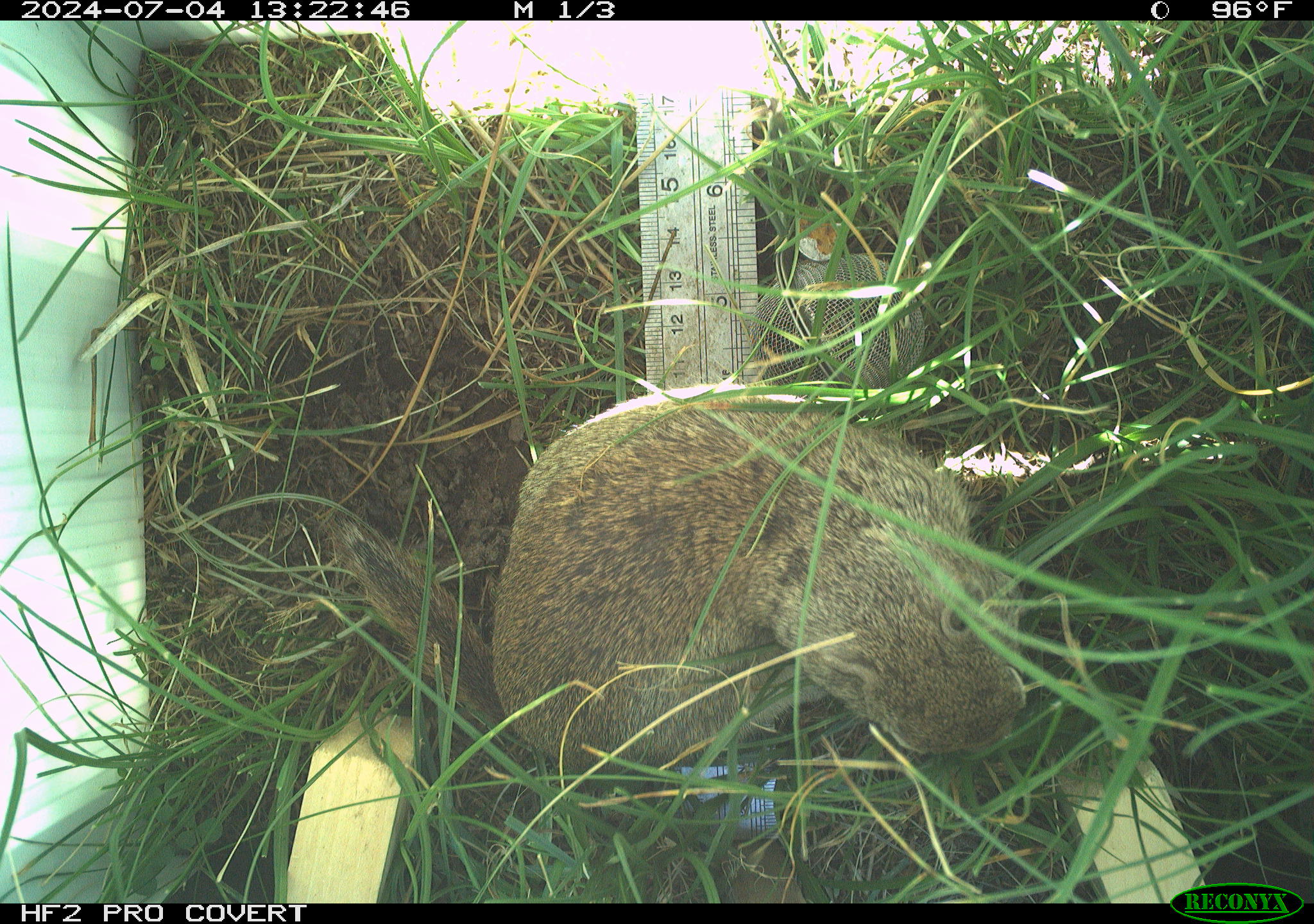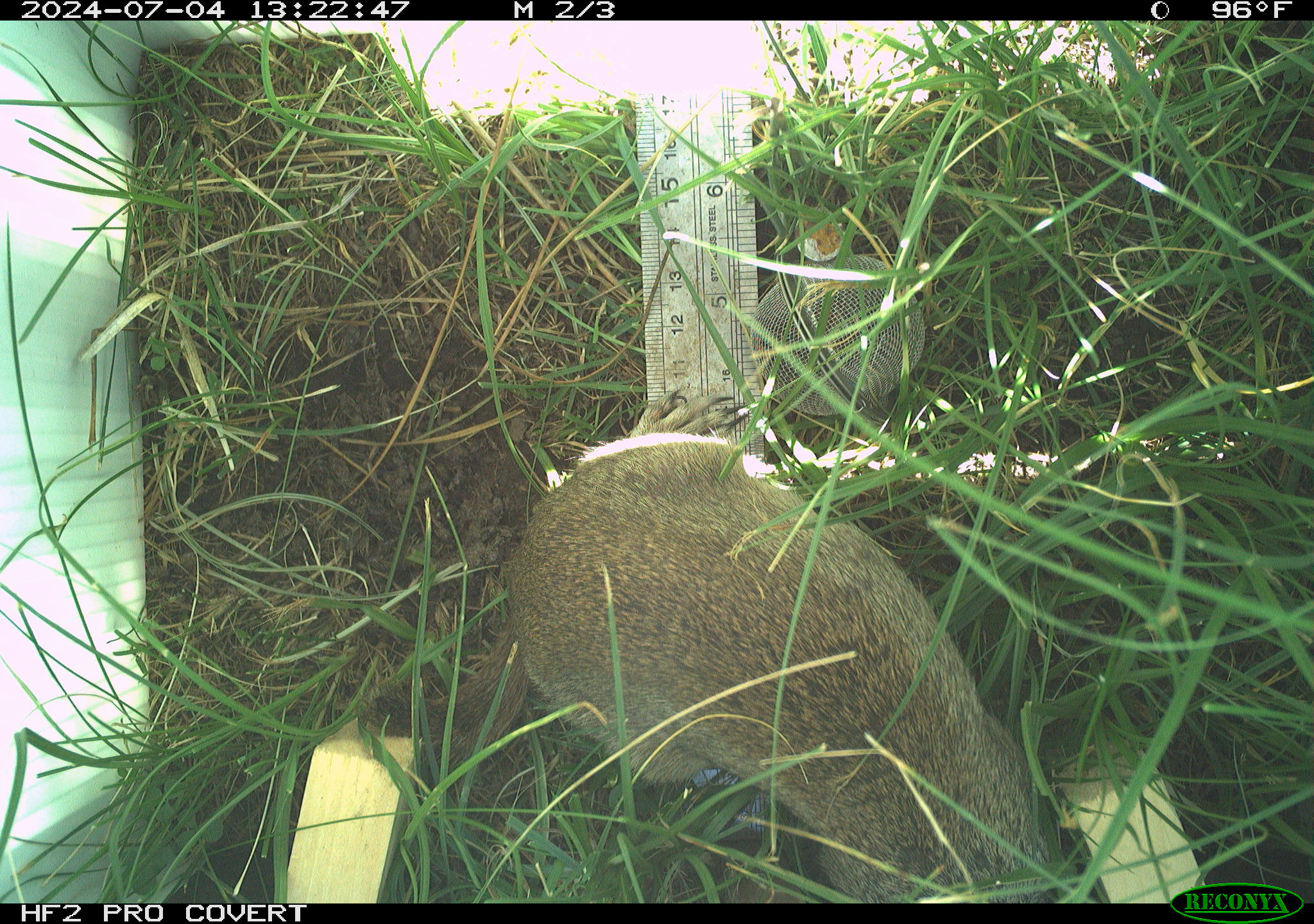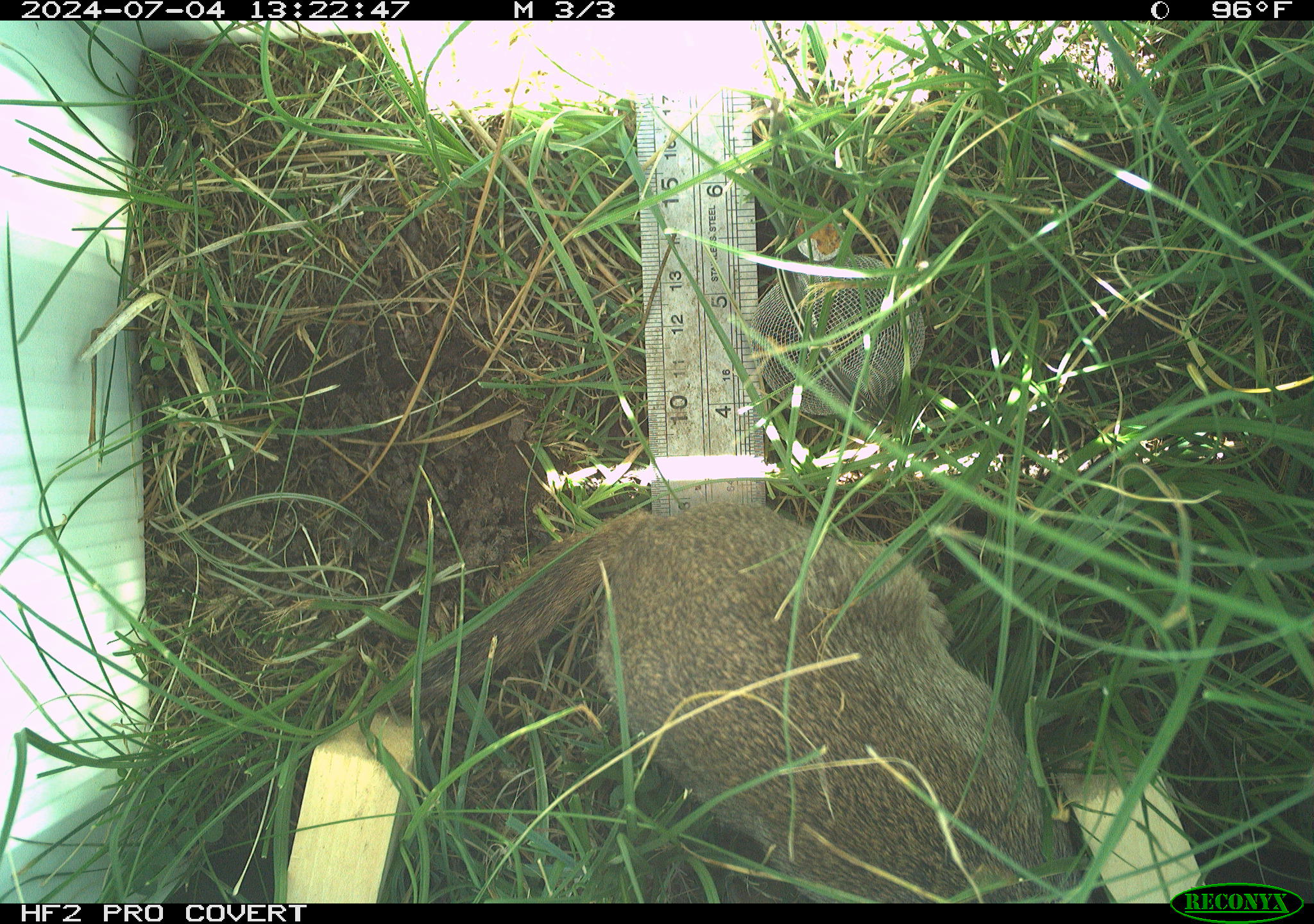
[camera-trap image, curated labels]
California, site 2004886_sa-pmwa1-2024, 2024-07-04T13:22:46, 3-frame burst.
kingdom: Animalia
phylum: Chordata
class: Mammalia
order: Rodentia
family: Sciuridae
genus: Urocitellus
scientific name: Urocitellus beldingi beldingi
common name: belding's ground squirrel